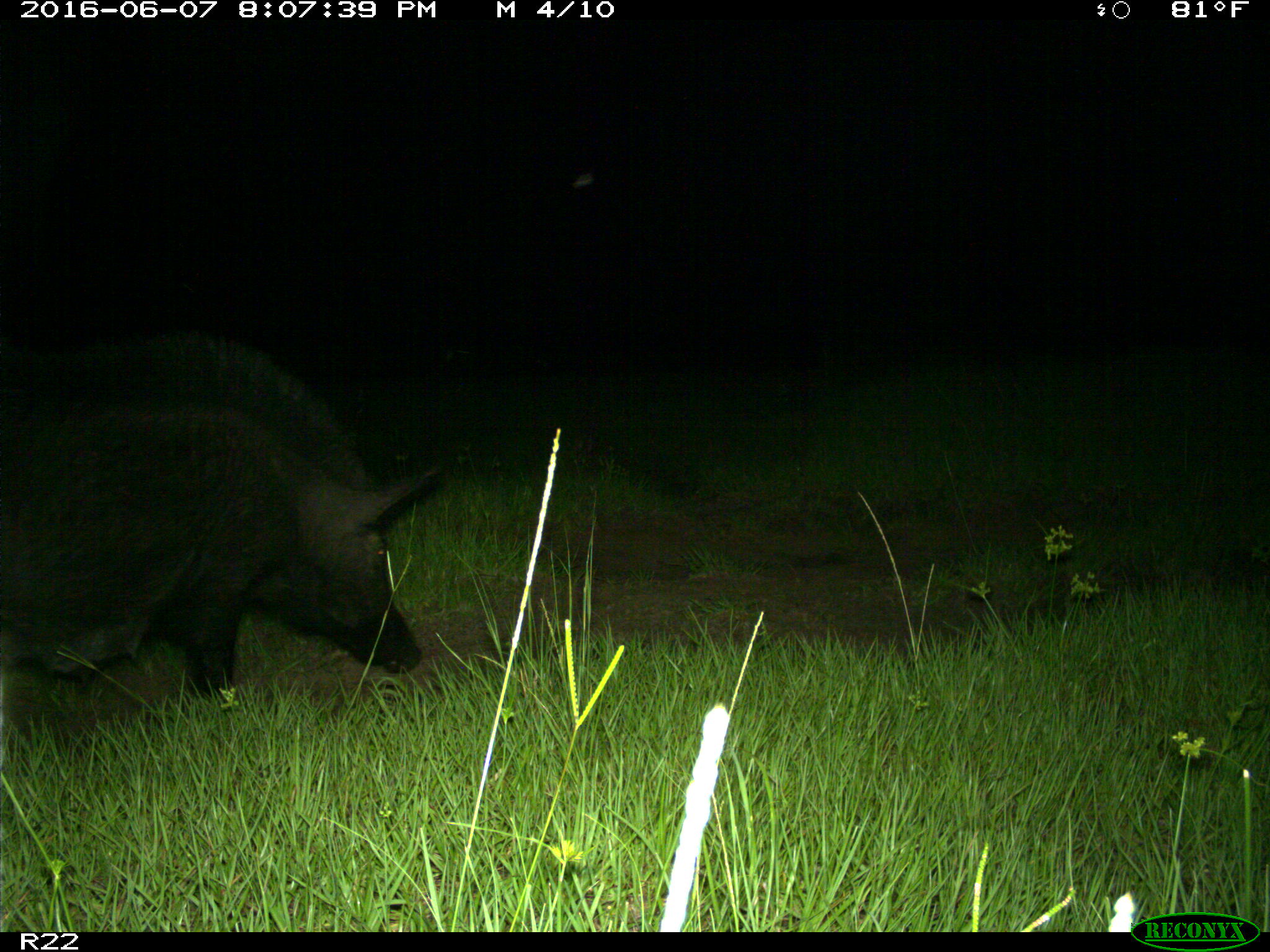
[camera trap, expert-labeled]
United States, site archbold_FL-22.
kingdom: Animalia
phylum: Chordata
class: Mammalia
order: Artiodactyla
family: Suidae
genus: Sus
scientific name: Sus scrofa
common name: wild boar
Sus scrofa (wild boar).